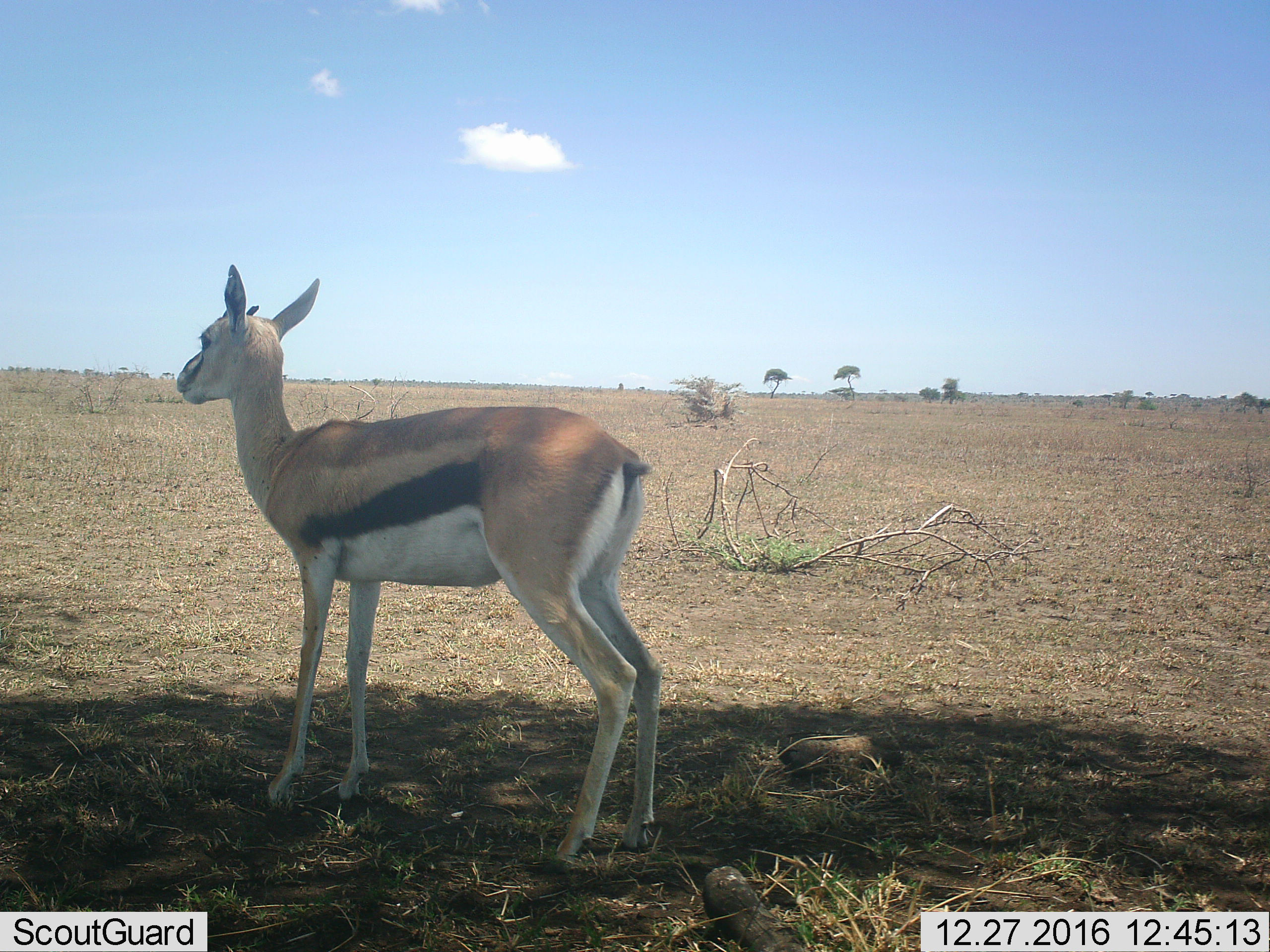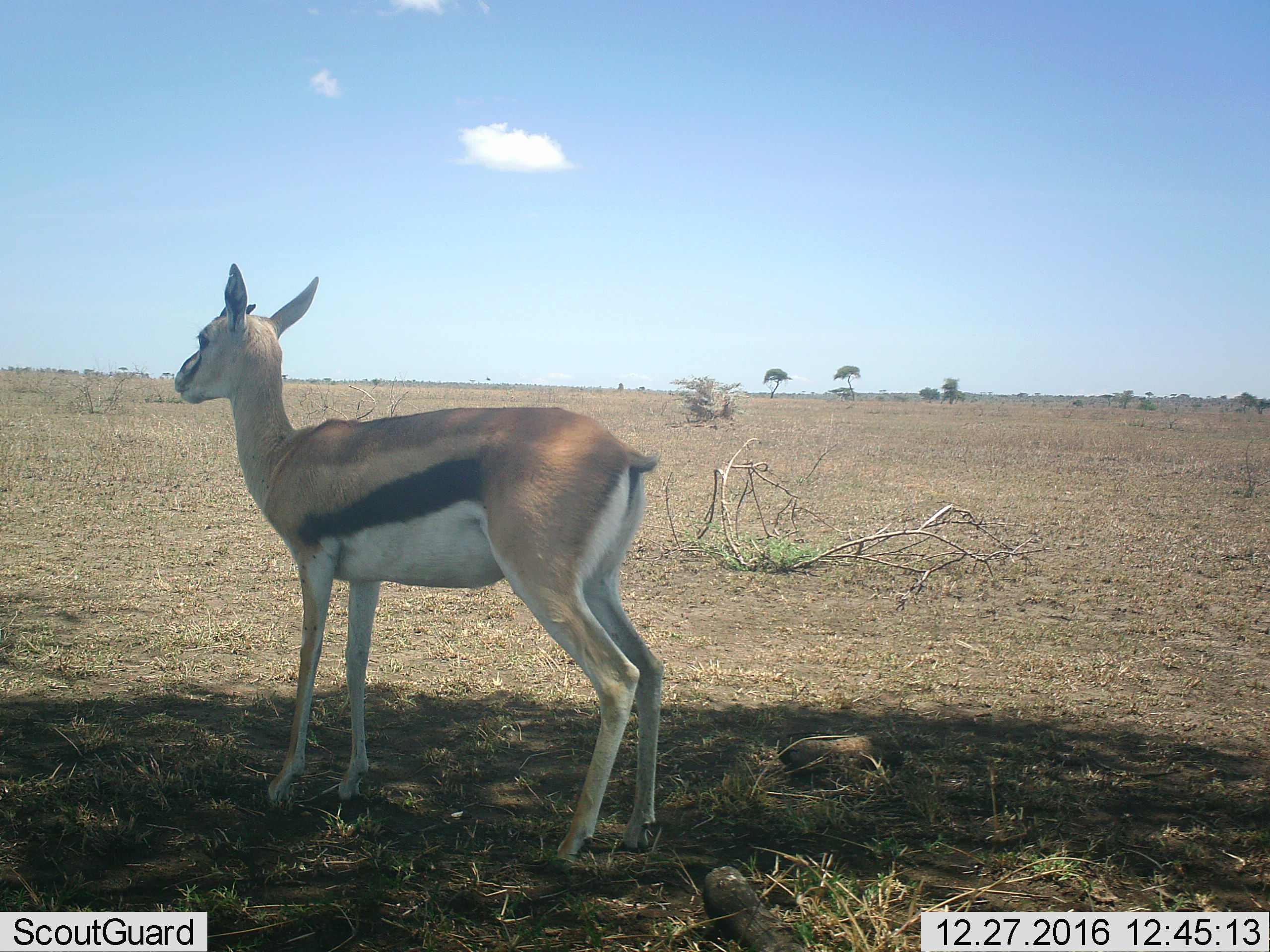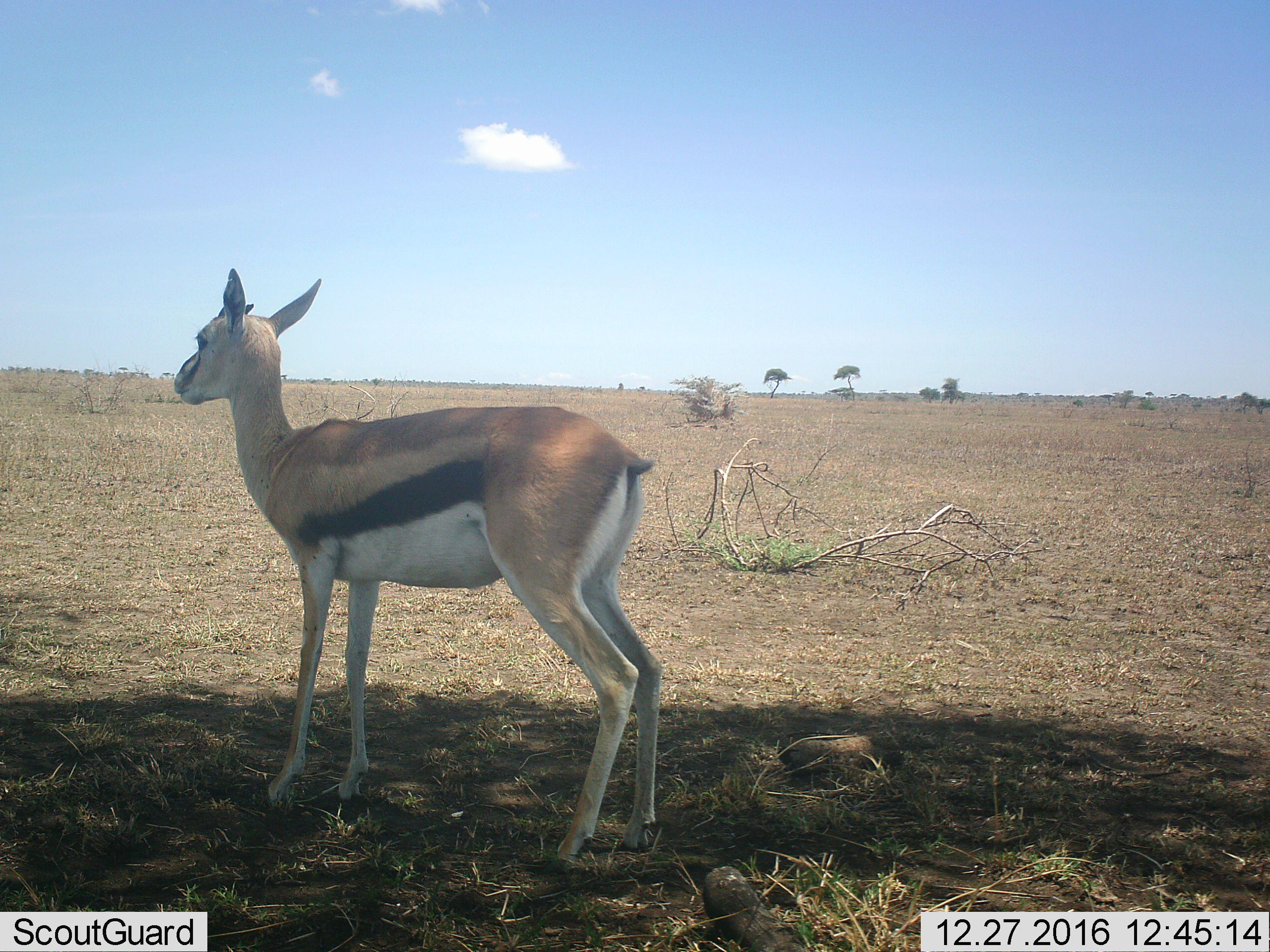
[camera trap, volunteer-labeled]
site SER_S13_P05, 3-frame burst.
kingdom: Animalia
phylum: Chordata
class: Mammalia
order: Artiodactyla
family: Bovidae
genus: Eudorcas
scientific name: Eudorcas thomsonii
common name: thomson's gazelle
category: gazellethomsons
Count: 1.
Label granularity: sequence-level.